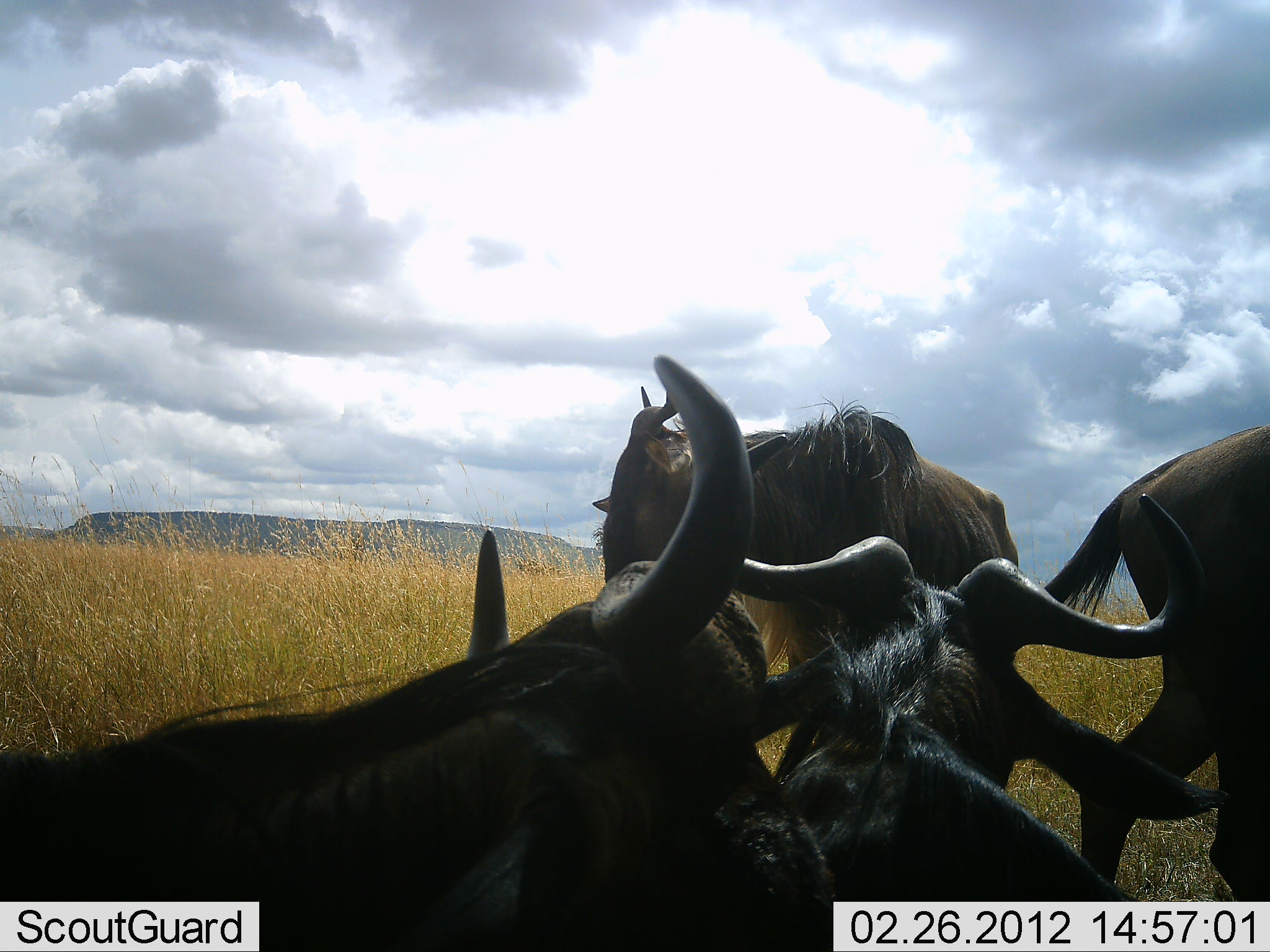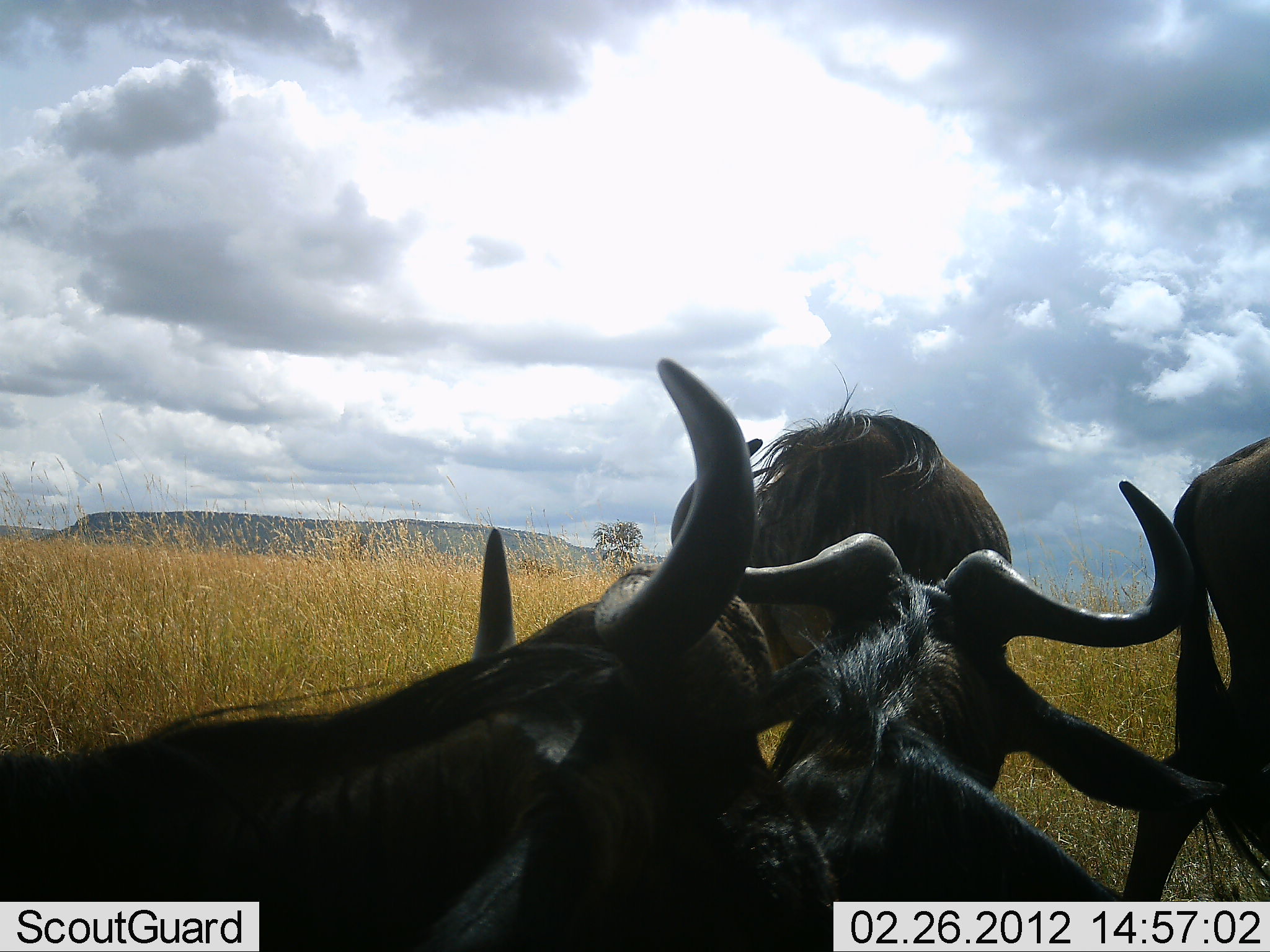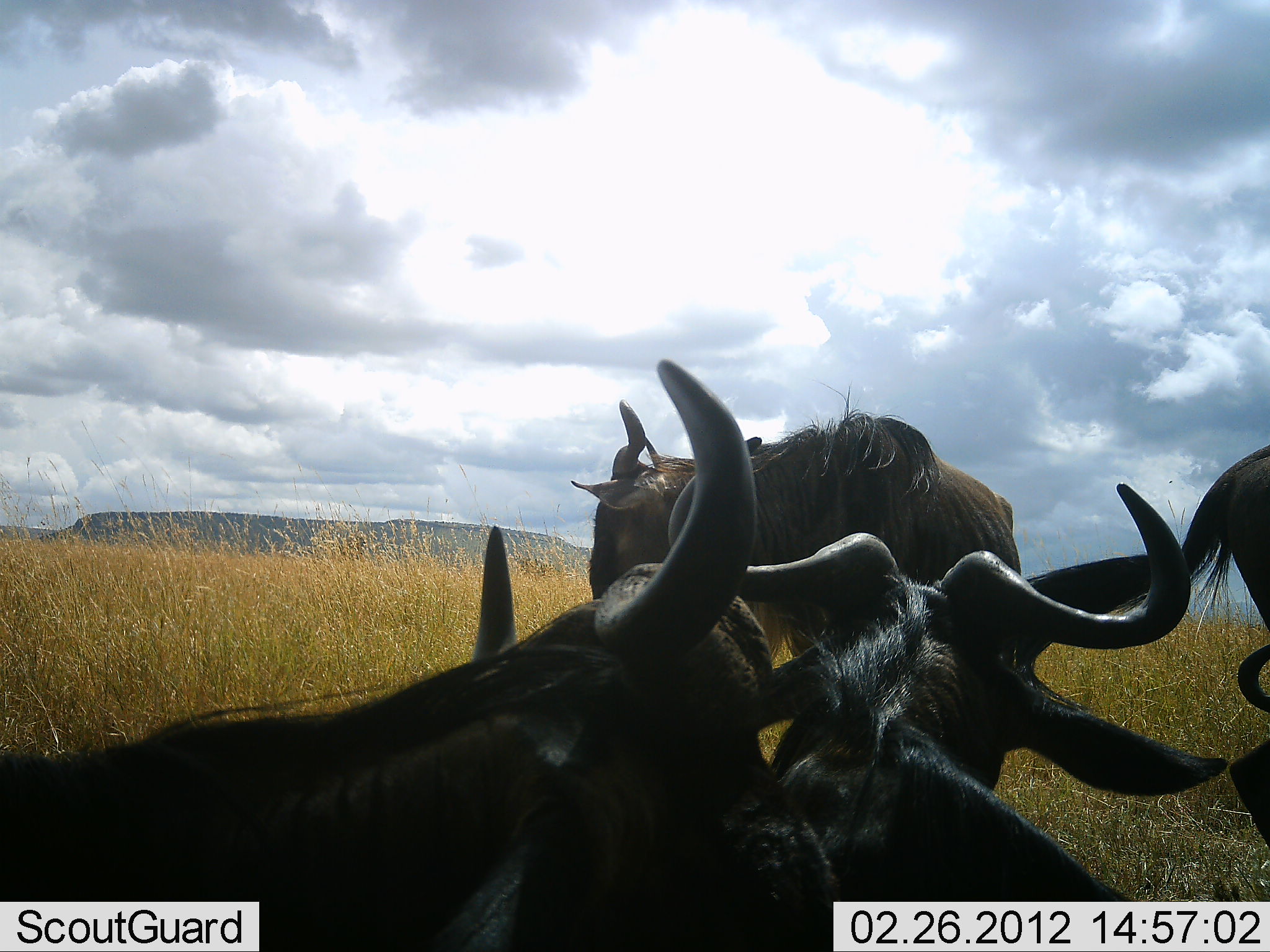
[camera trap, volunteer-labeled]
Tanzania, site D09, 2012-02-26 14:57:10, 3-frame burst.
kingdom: Animalia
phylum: Chordata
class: Mammalia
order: Artiodactyla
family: Bovidae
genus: Connochaetes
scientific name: Connochaetes taurinus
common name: blue wildebeest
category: wildebeest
Wildebeest (blue wildebeest) (Connochaetes taurinus), count 4. Behavior (volunteer vote fractions): standing 64%, resting 79%, moving 21%, interacting 0%. Young present (vote fraction): 0%. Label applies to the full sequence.